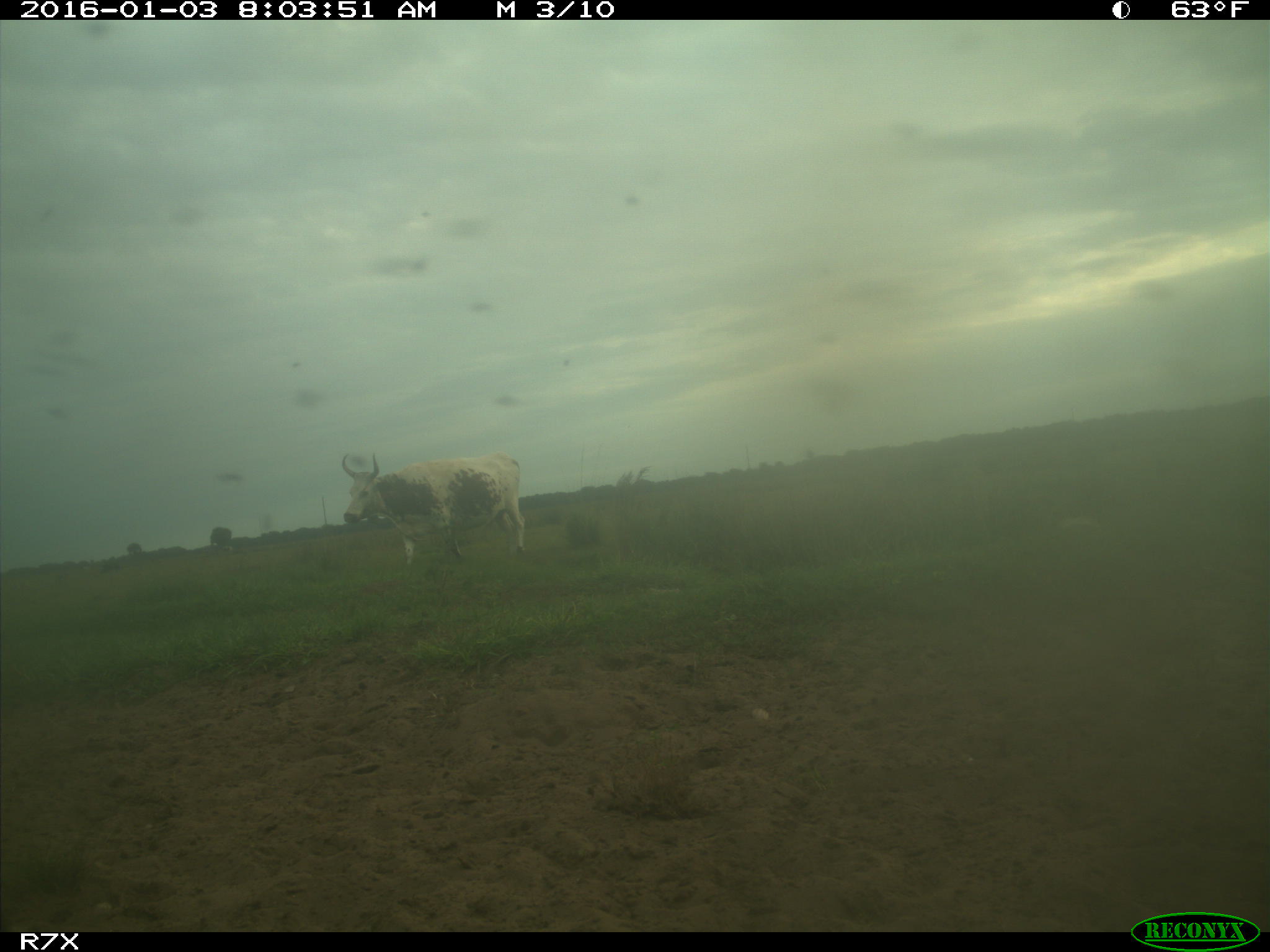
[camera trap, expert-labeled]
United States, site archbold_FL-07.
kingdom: Animalia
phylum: Chordata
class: Mammalia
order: Artiodactyla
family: Bovidae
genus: Bos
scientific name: Bos taurus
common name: domestic cow